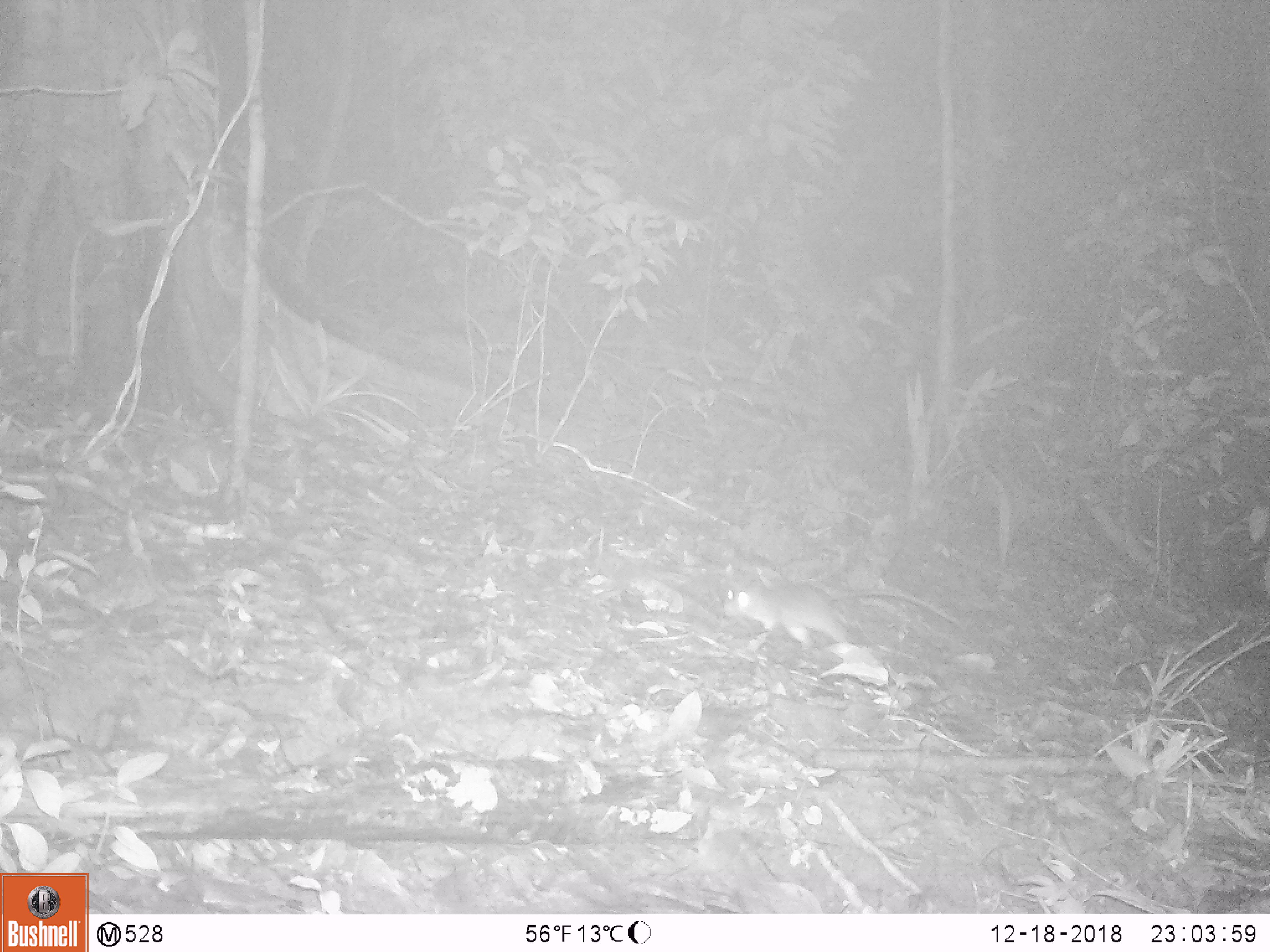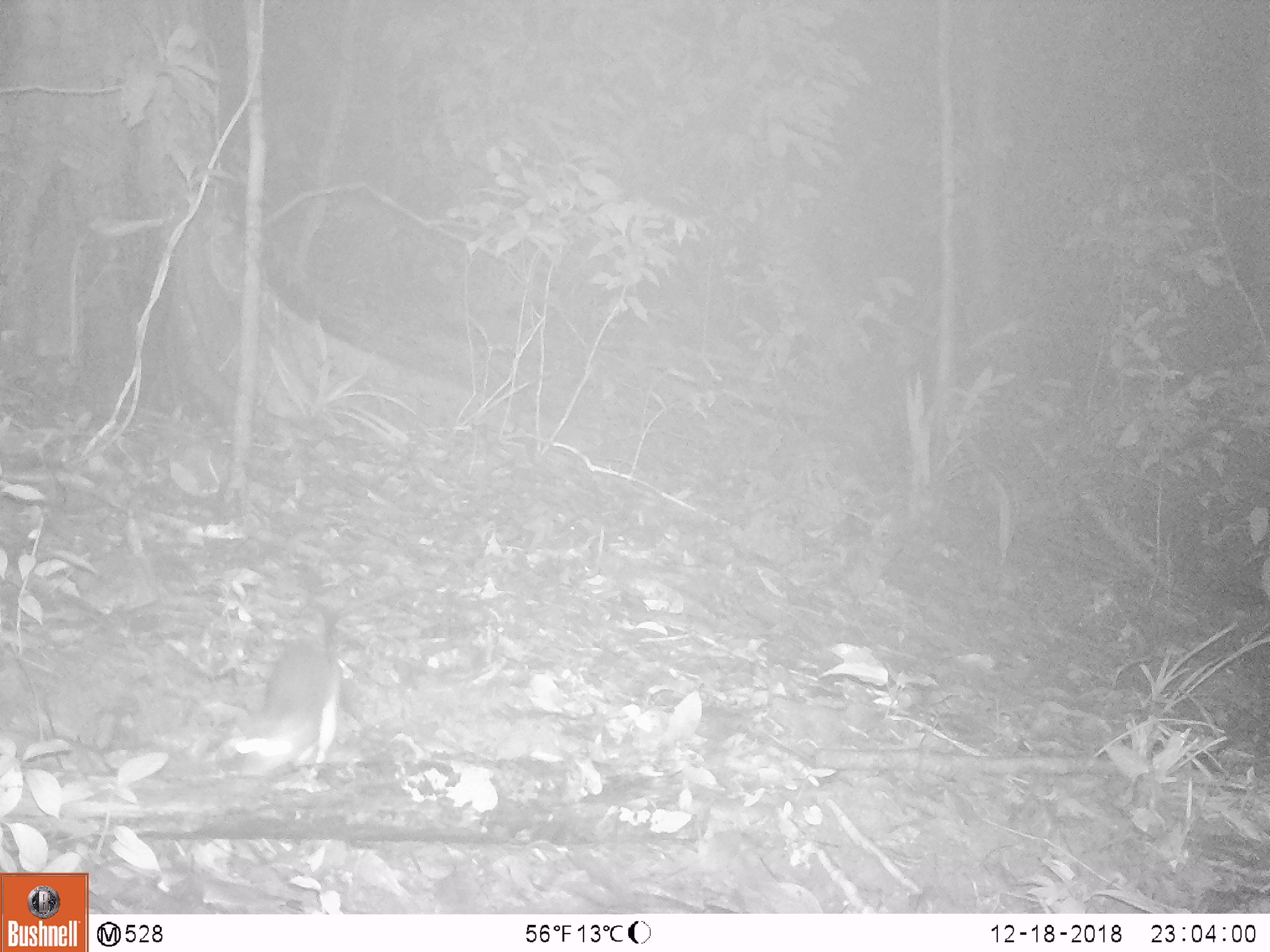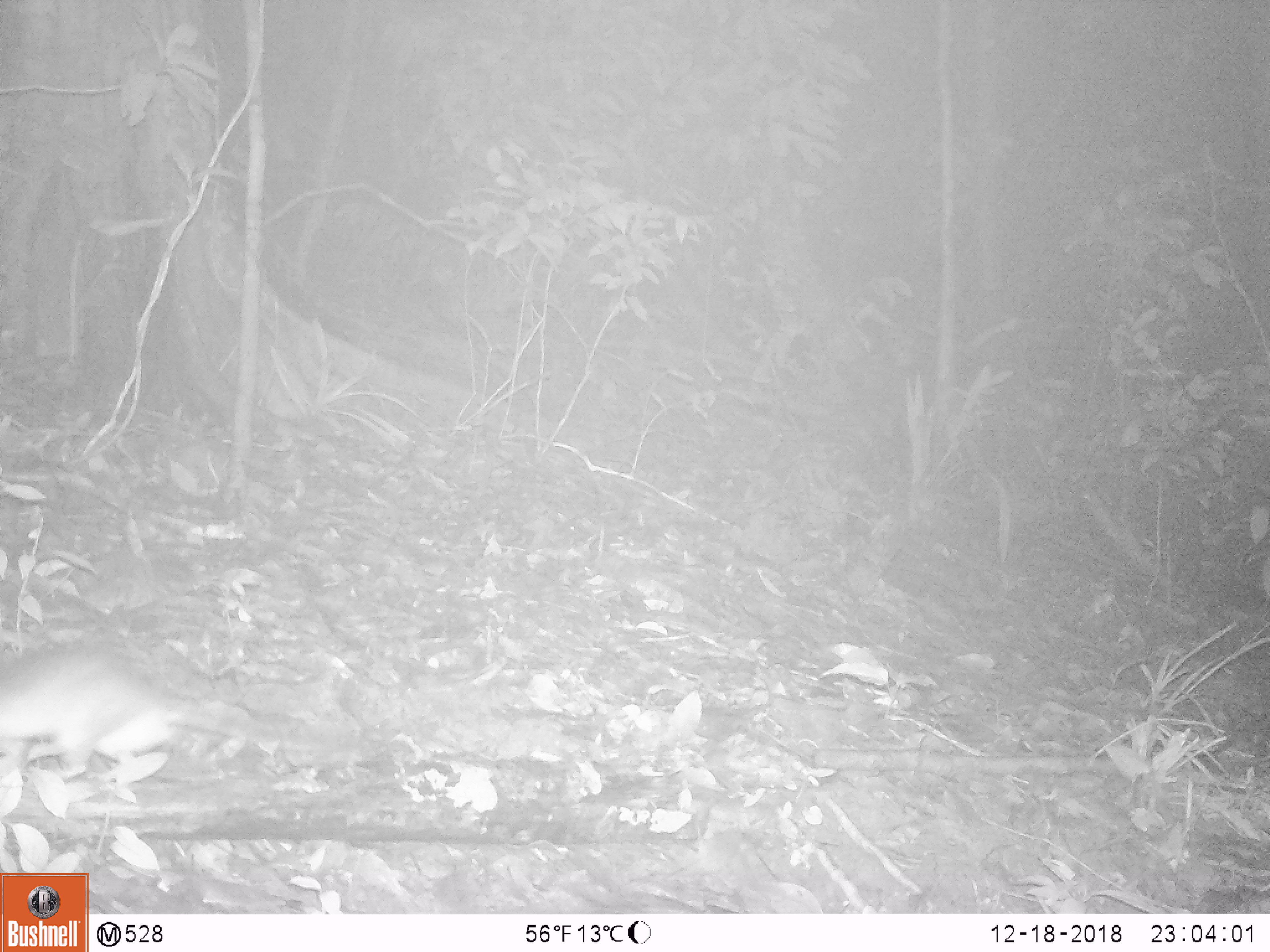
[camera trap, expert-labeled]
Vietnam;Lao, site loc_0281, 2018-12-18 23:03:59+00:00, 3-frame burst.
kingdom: Animalia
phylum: Chordata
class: Mammalia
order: Rodentia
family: Muridae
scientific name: Muridae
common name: old-world mice and rats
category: unidentified murid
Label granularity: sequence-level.